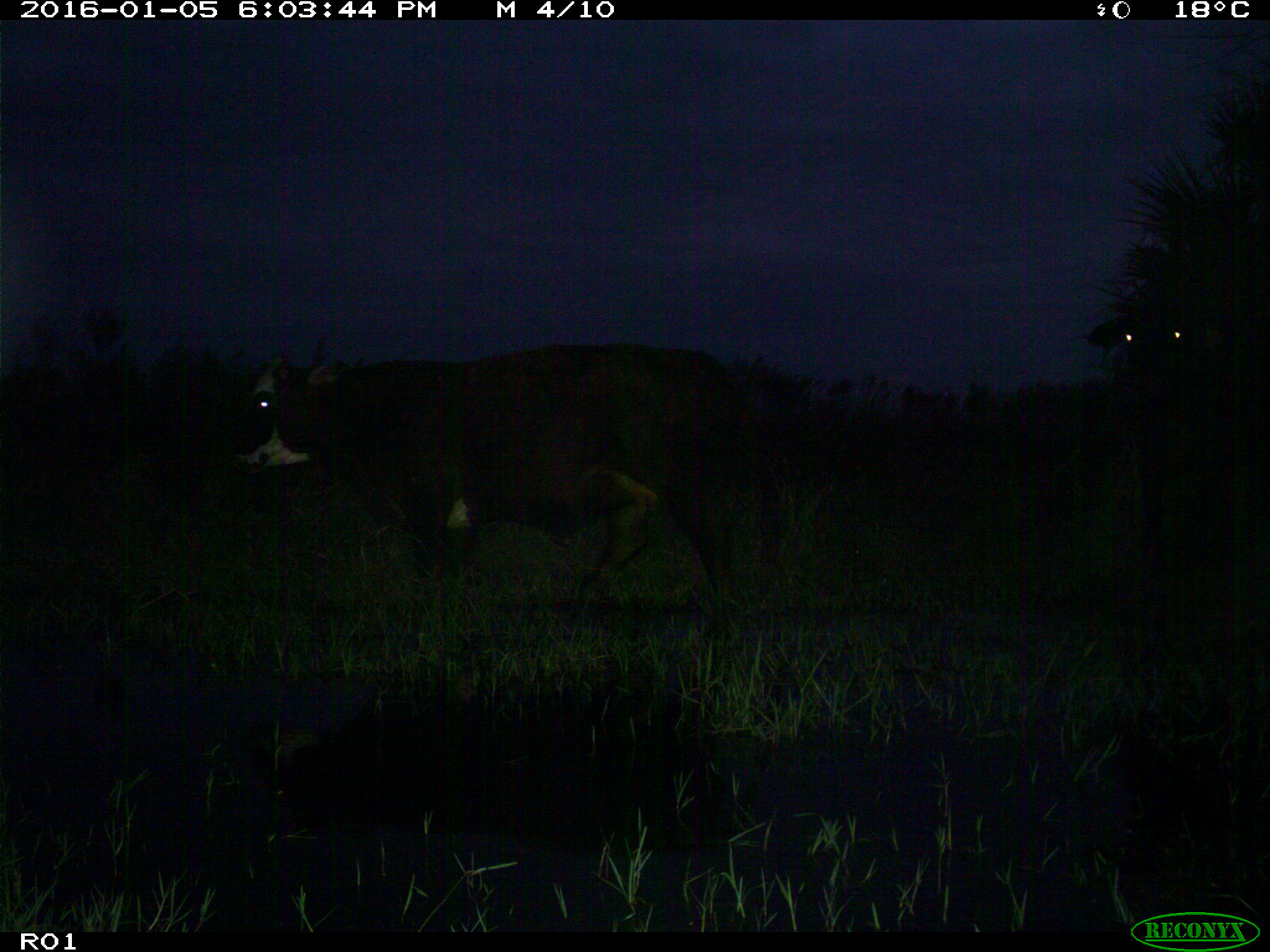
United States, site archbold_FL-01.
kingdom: Animalia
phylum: Chordata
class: Mammalia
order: Artiodactyla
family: Bovidae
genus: Bos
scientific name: Bos taurus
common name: domestic cow